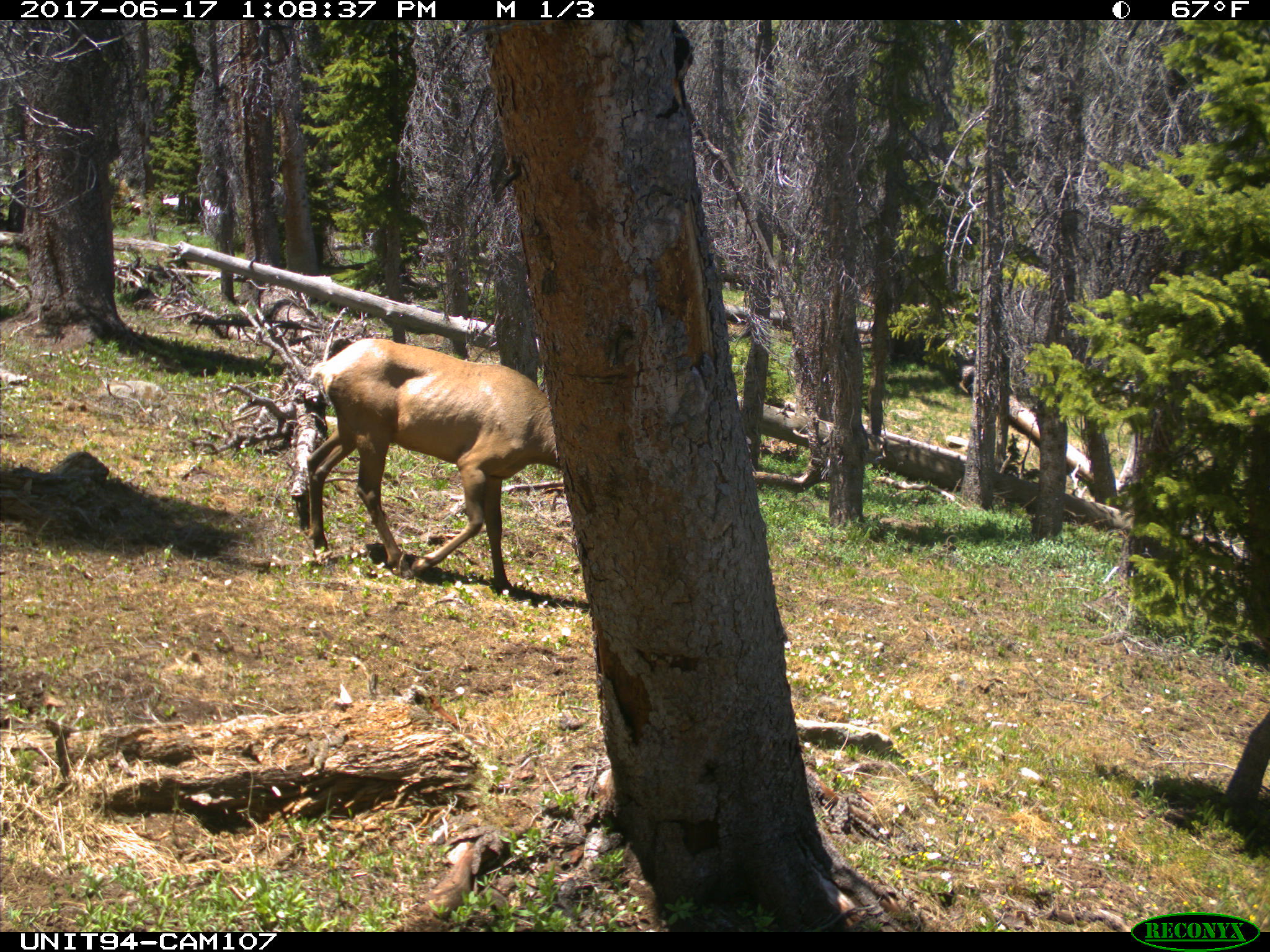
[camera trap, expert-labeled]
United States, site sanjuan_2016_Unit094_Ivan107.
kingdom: Animalia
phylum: Chordata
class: Mammalia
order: Artiodactyla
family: Cervidae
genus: Cervus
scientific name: Cervus elaphus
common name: red deer